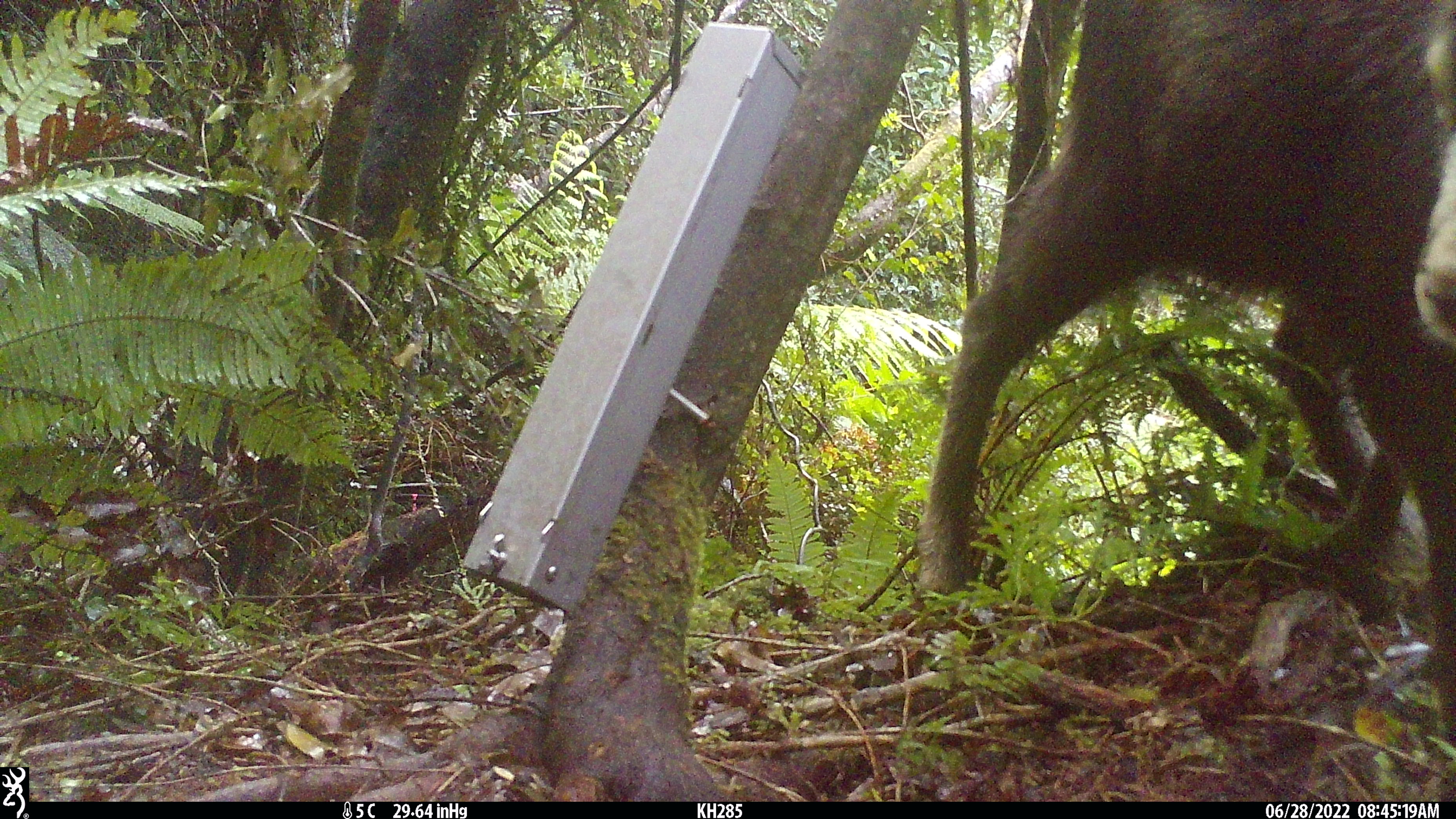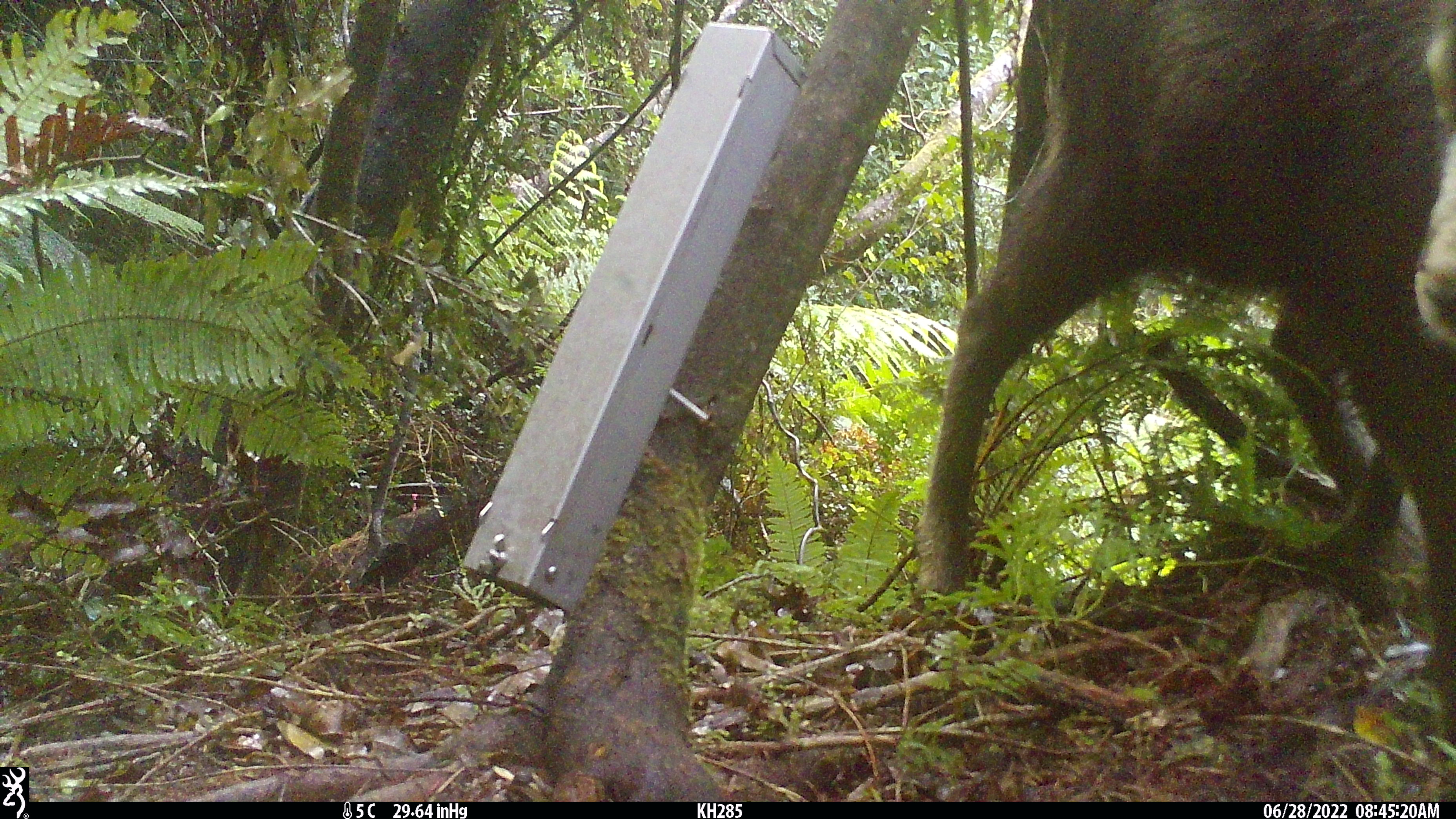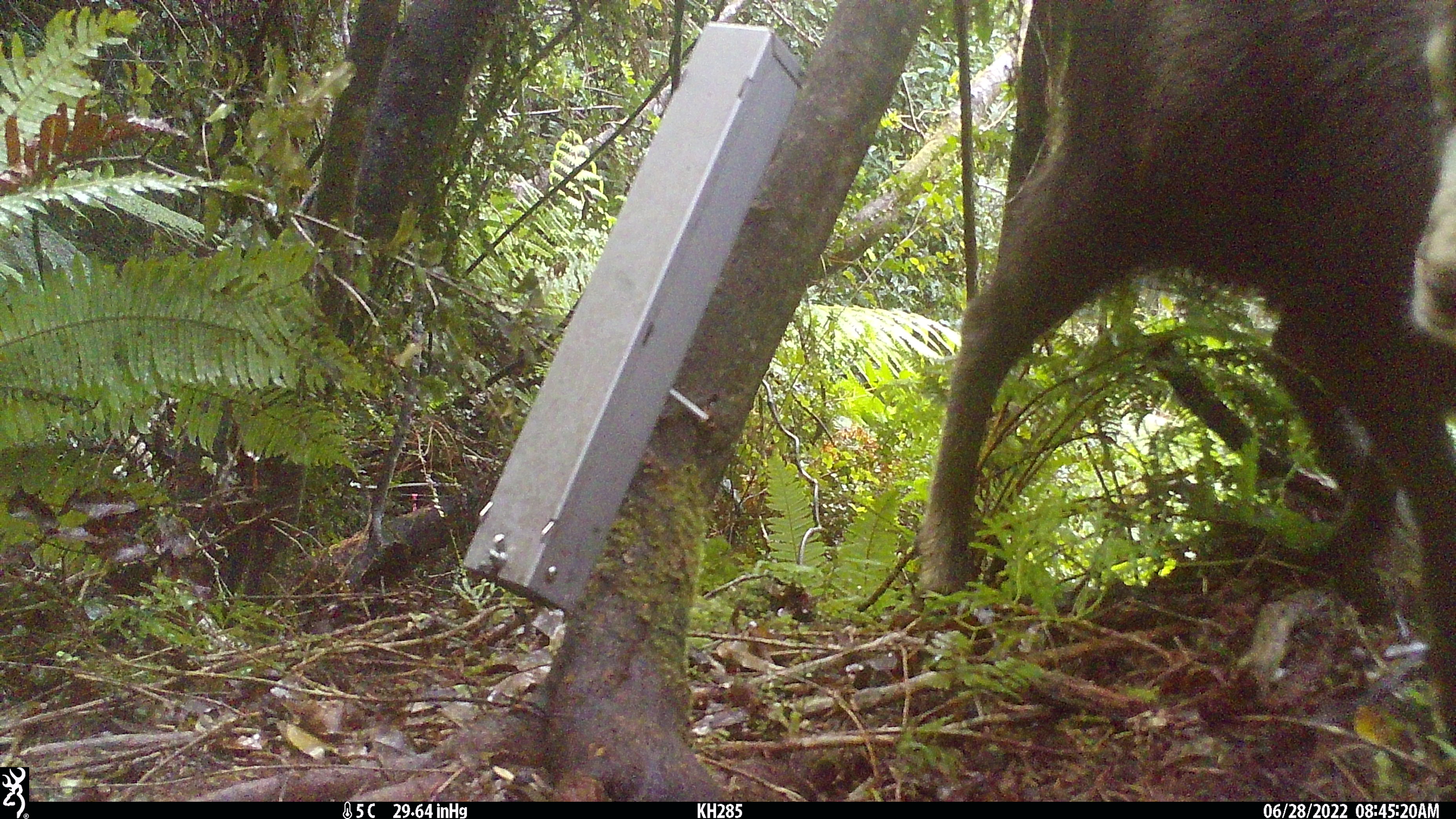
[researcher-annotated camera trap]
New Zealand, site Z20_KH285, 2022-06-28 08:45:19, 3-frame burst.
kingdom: Animalia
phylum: Chordata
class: Mammalia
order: Artiodactyla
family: Bovidae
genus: Rupicapra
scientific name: Rupicapra rupicapra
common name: alpine chamois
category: chamois